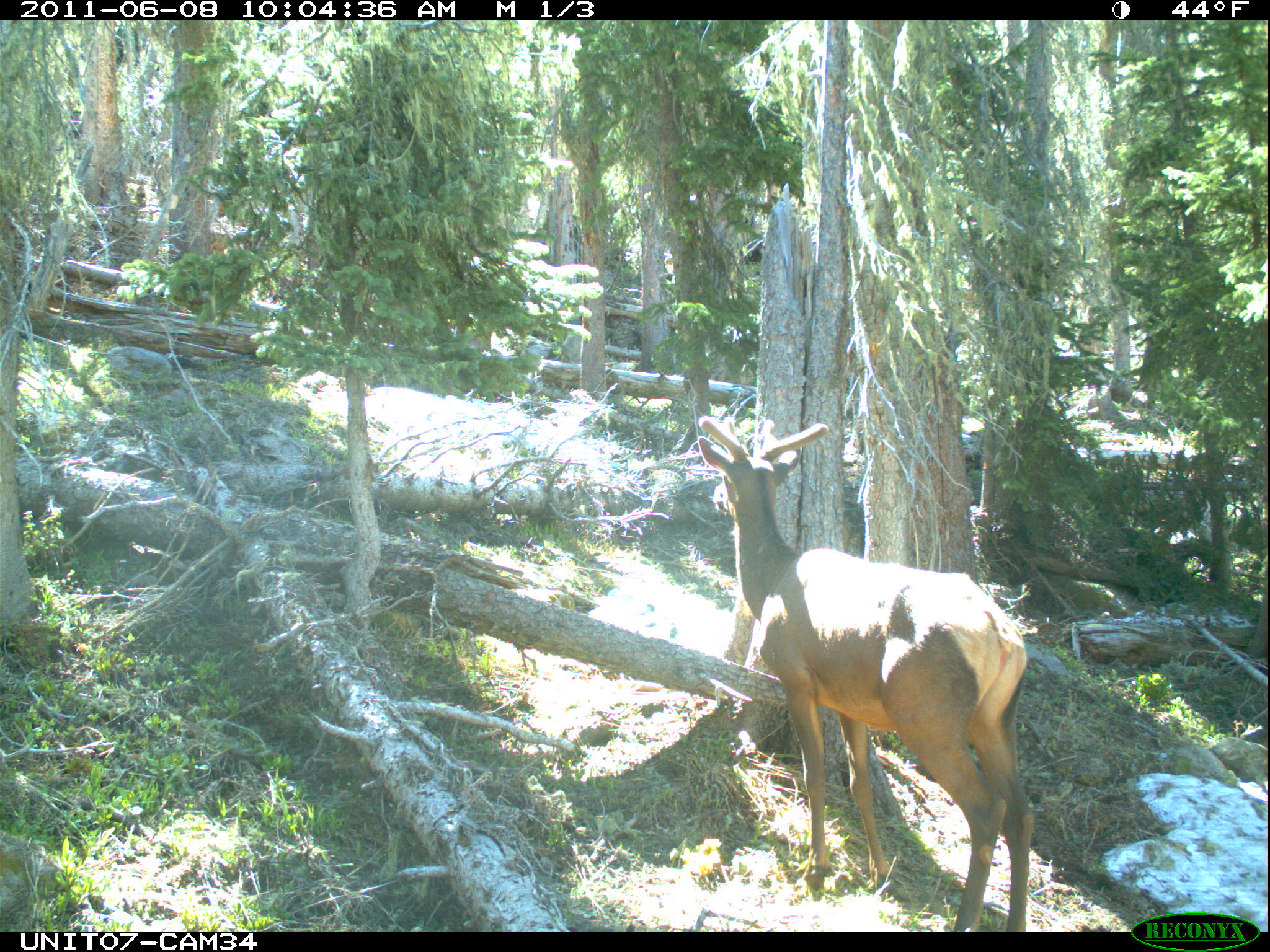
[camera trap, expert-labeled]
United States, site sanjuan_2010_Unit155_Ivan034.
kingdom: Animalia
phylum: Chordata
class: Mammalia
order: Artiodactyla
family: Cervidae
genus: Cervus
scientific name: Cervus elaphus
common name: red deer